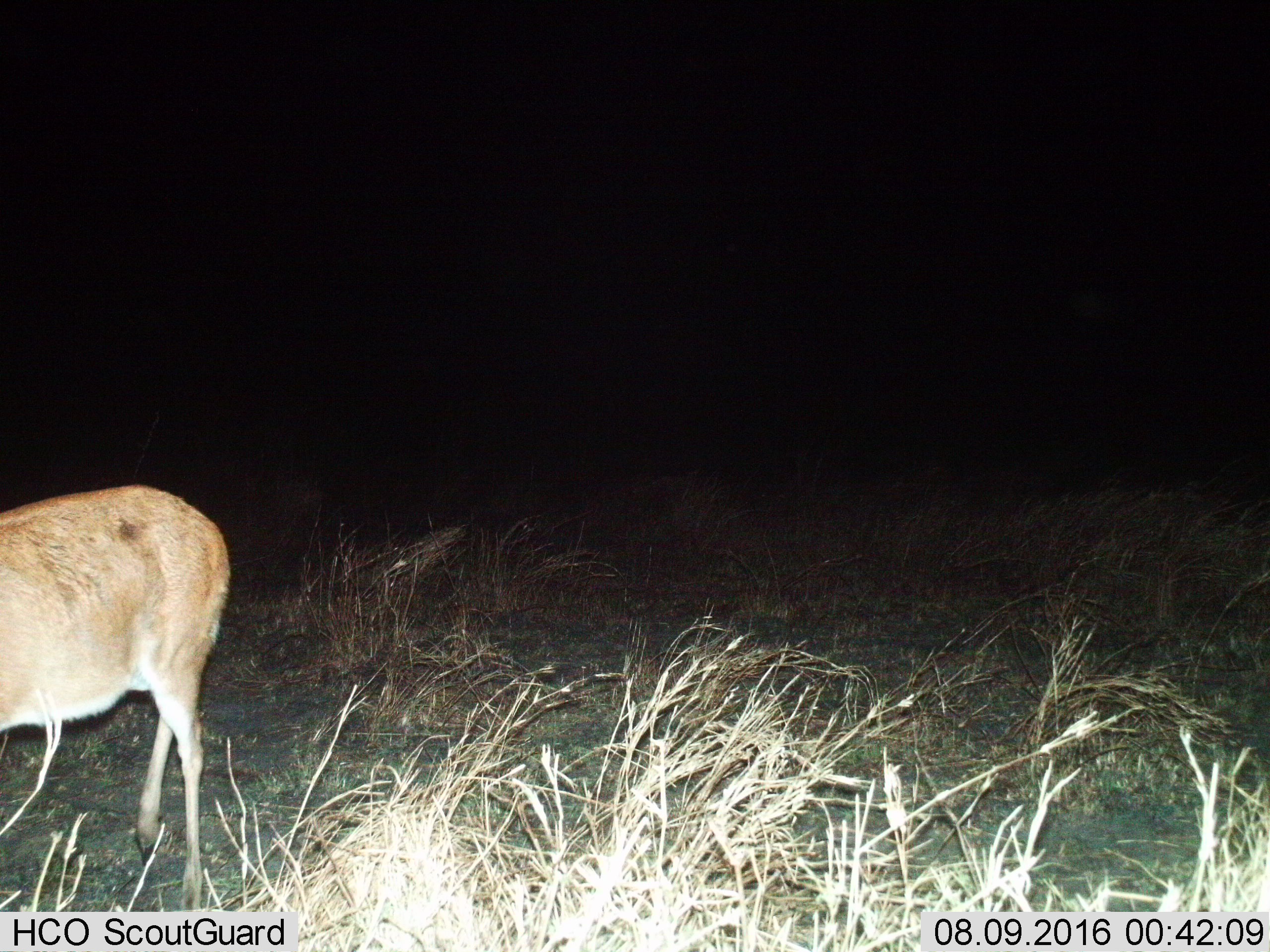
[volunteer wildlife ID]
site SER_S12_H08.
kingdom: Animalia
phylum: Chordata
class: Mammalia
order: Artiodactyla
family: Bovidae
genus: Redunca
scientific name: Redunca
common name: reedbuck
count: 1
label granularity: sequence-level